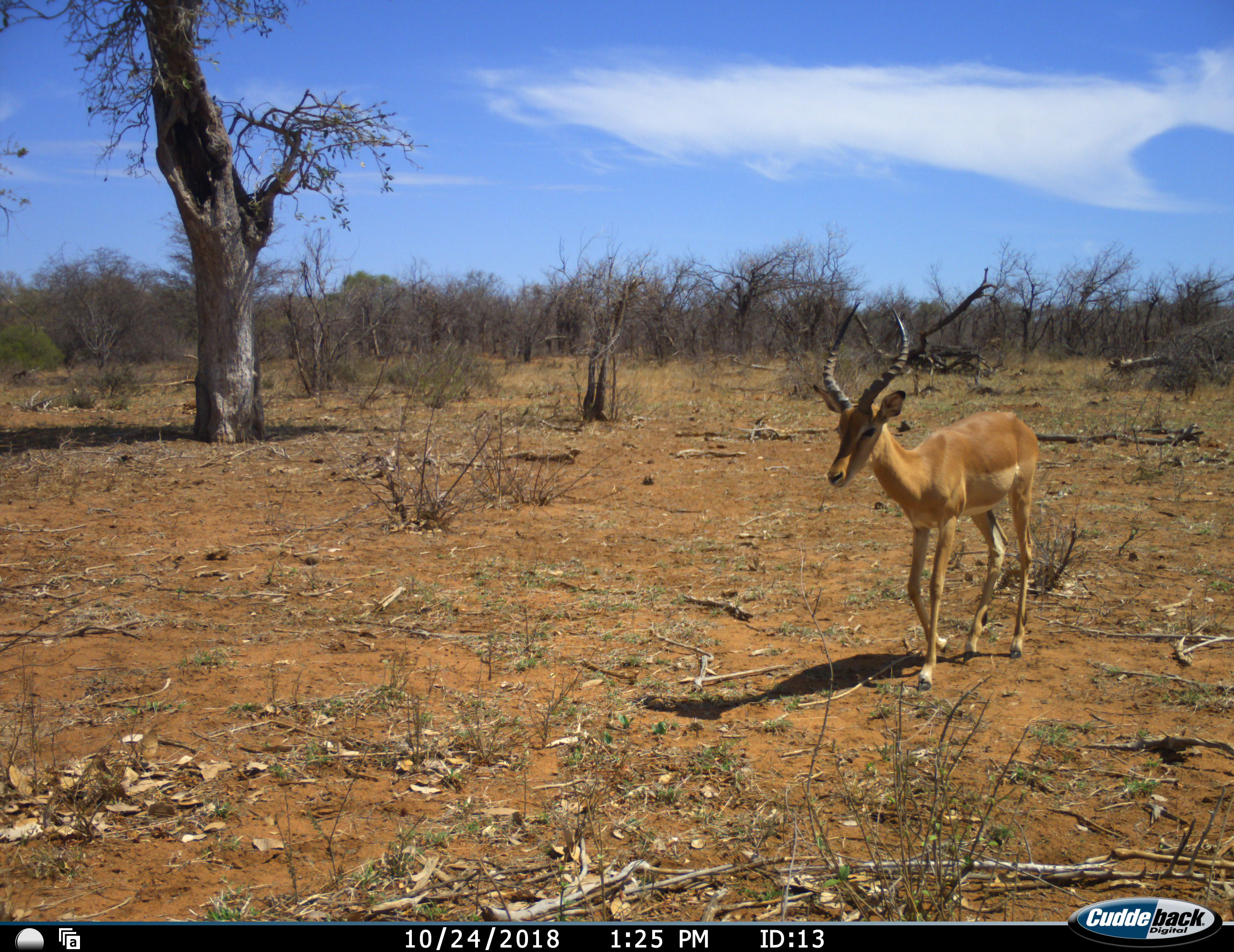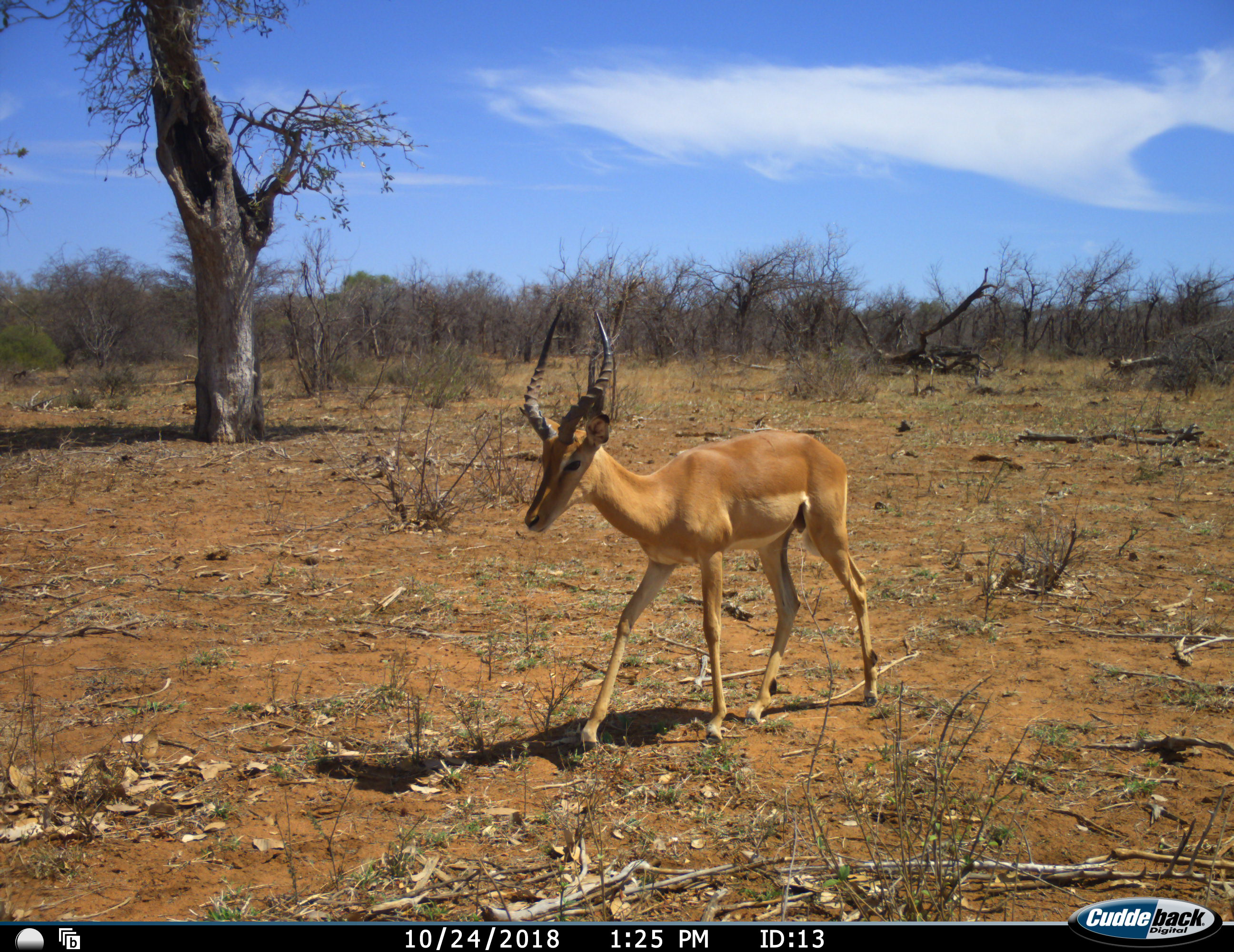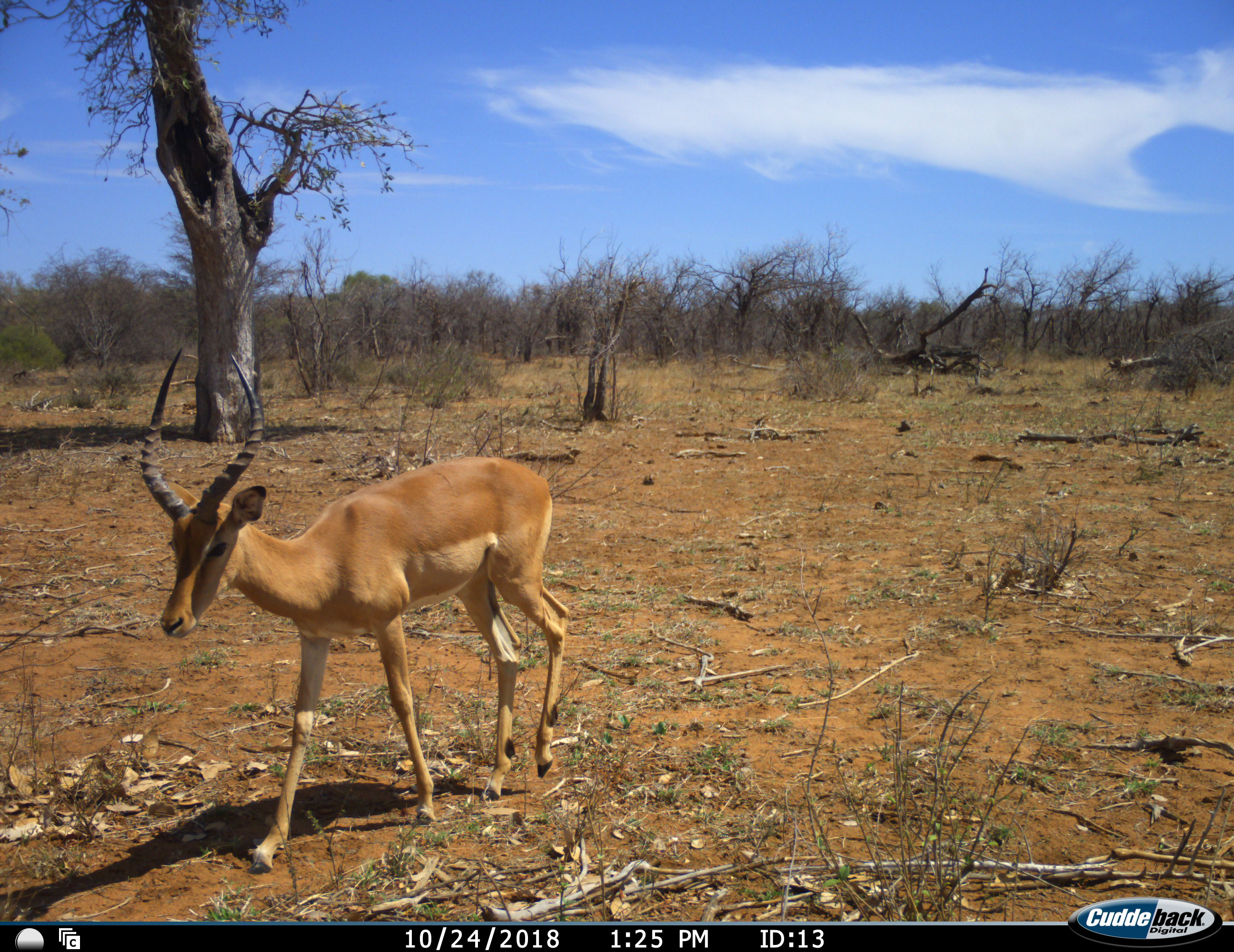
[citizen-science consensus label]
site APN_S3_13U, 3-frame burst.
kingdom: Animalia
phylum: Chordata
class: Mammalia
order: Artiodactyla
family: Bovidae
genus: Aepyceros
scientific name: Aepyceros melampus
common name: impala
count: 1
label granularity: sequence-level